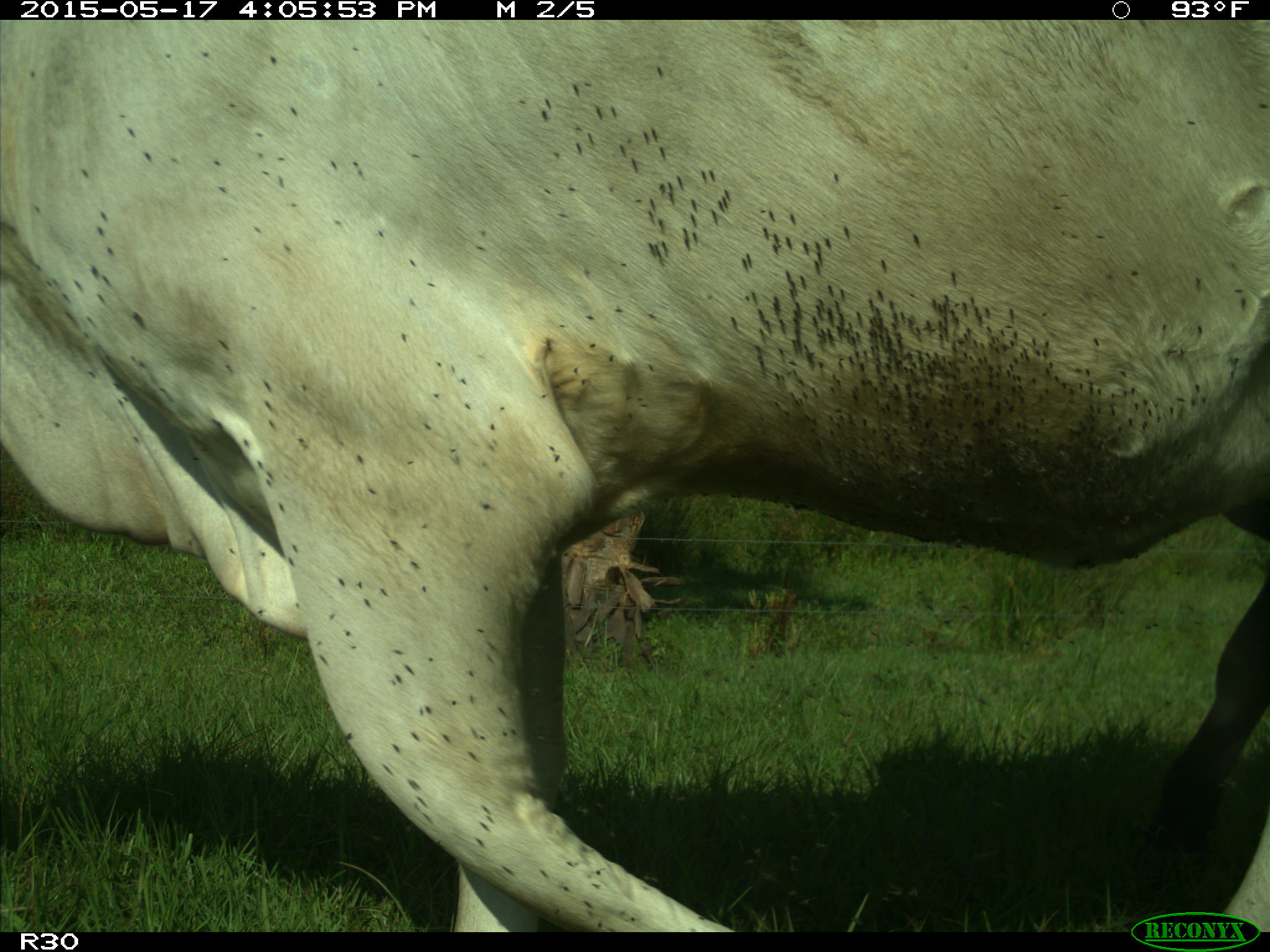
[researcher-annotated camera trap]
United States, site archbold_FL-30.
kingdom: Animalia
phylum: Chordata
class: Mammalia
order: Artiodactyla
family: Bovidae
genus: Bos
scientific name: Bos taurus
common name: domestic cow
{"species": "Bos taurus (domestic cow)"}